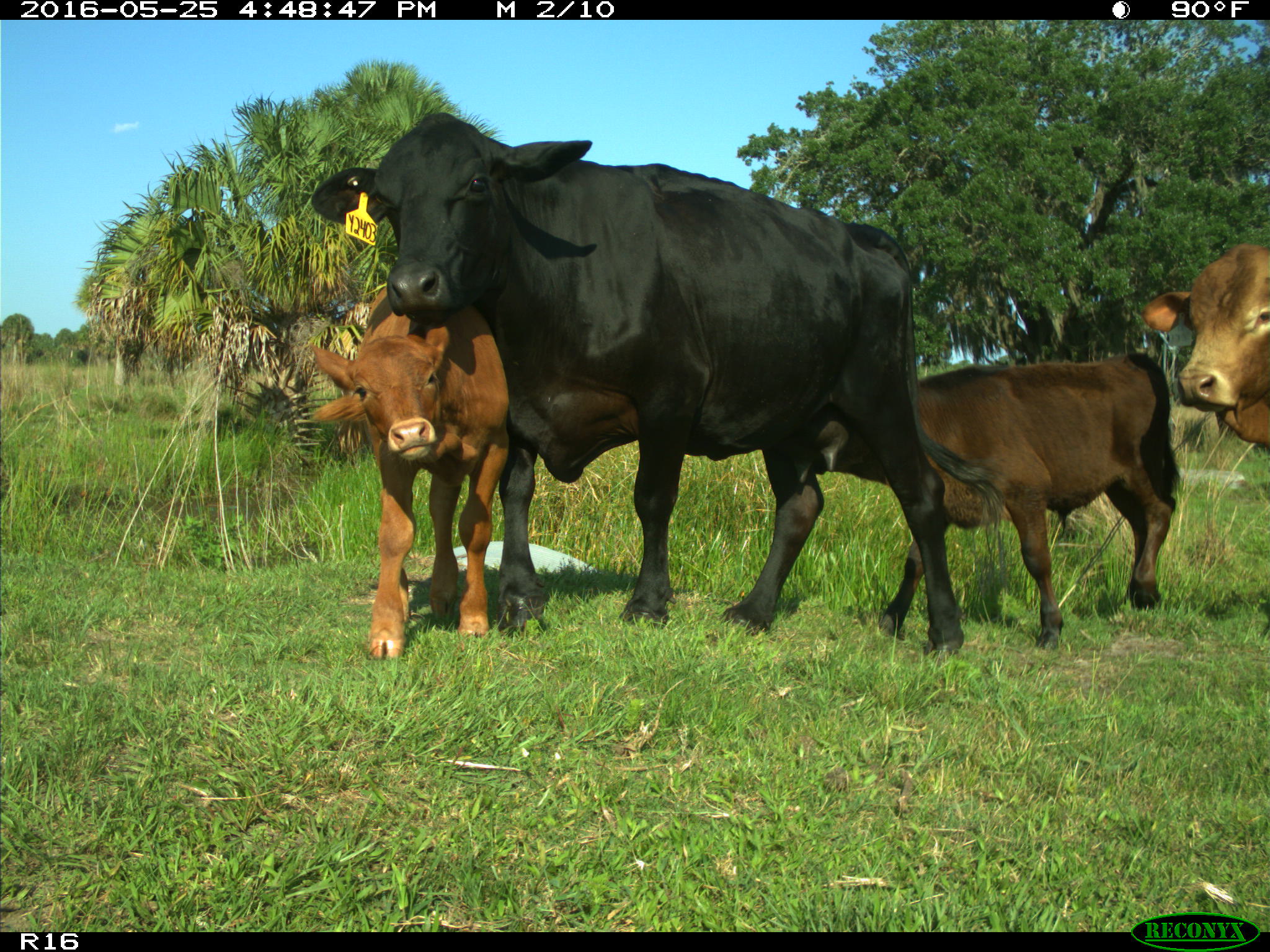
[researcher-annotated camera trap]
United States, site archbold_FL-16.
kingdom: Animalia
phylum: Chordata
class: Mammalia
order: Artiodactyla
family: Bovidae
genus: Bos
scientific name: Bos taurus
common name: domestic cow